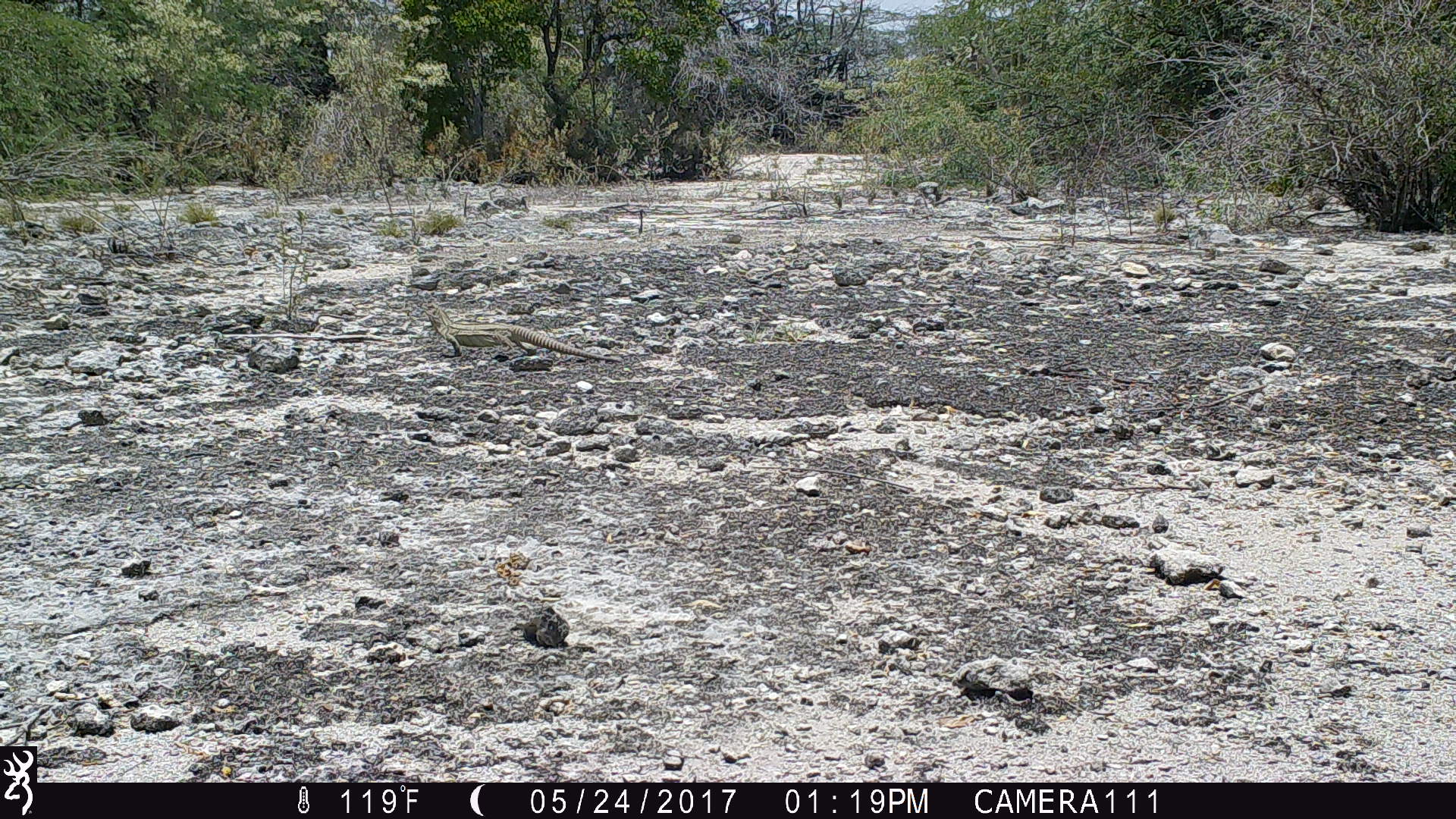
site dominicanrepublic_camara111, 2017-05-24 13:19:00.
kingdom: Animalia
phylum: Chordata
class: Reptilia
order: Squamata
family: Iguanidae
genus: Iguana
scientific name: Iguana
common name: typical iguanas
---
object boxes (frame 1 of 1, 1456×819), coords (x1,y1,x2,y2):
iguana: (415,300,607,370)